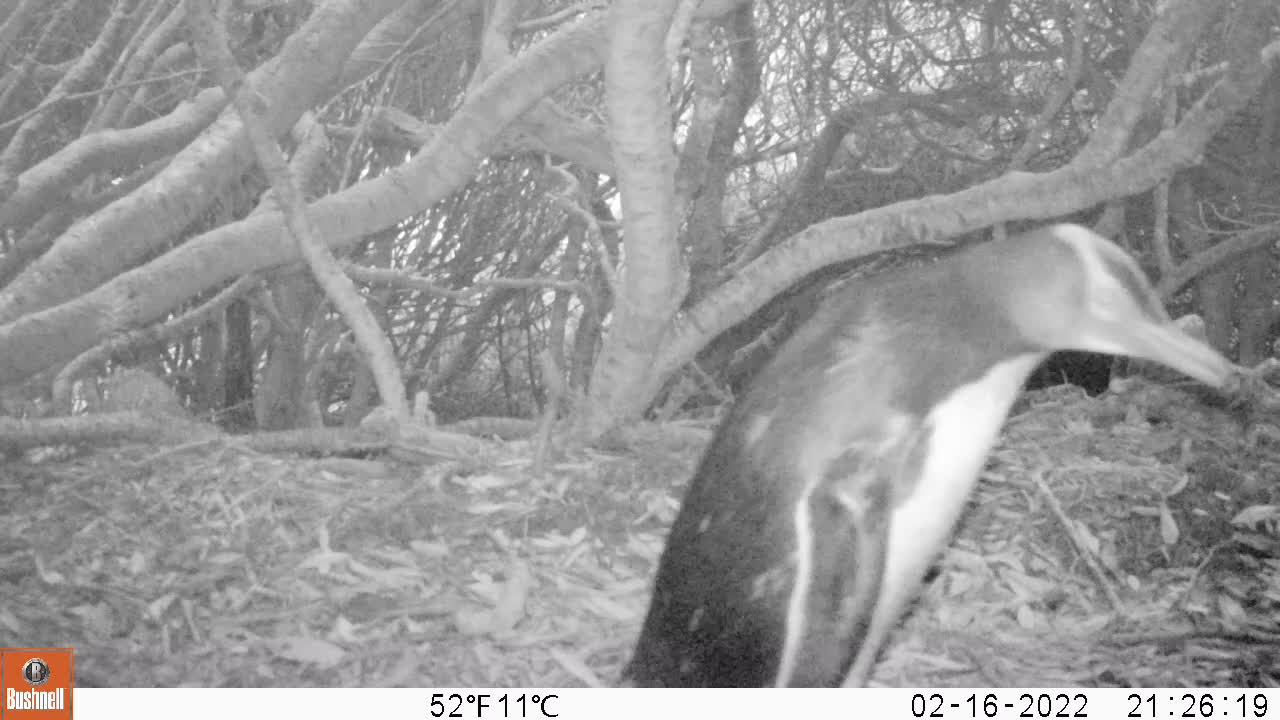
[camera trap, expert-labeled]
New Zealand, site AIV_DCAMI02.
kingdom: Animalia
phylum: Chordata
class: Aves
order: Sphenisciformes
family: Spheniscidae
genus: Megadyptes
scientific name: Megadyptes antipodes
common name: yellow-eyed penguin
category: yellow eyed penguin